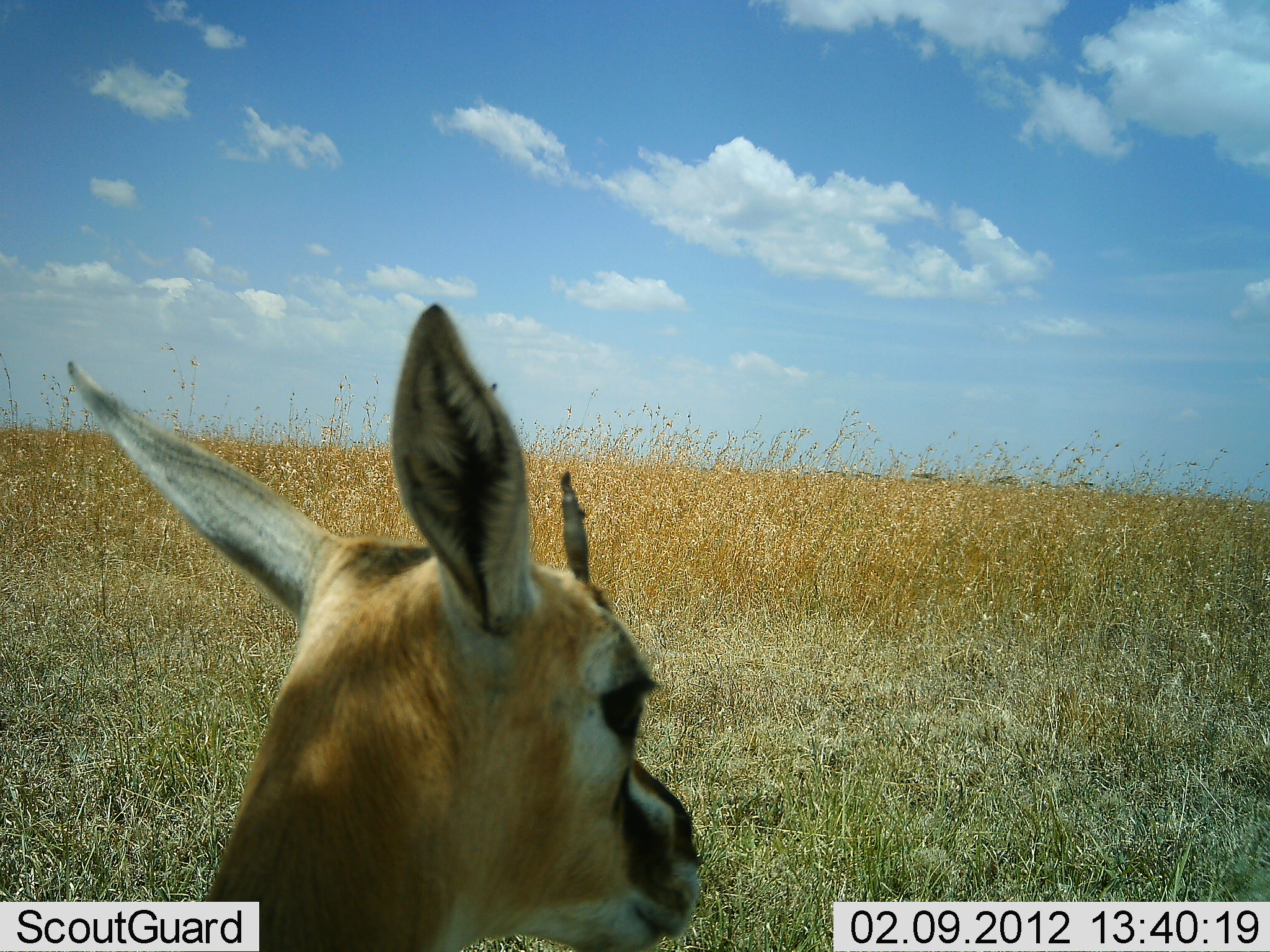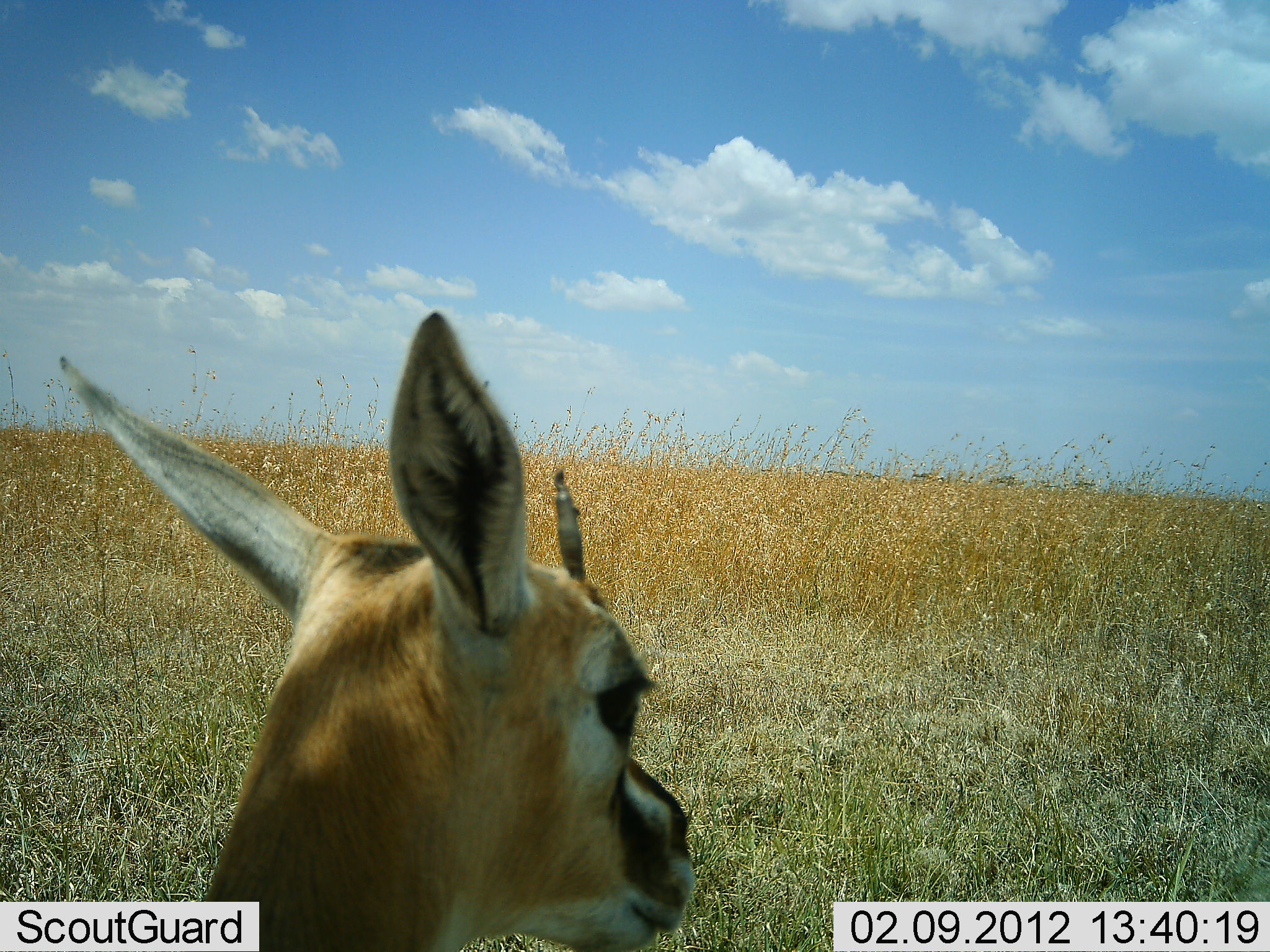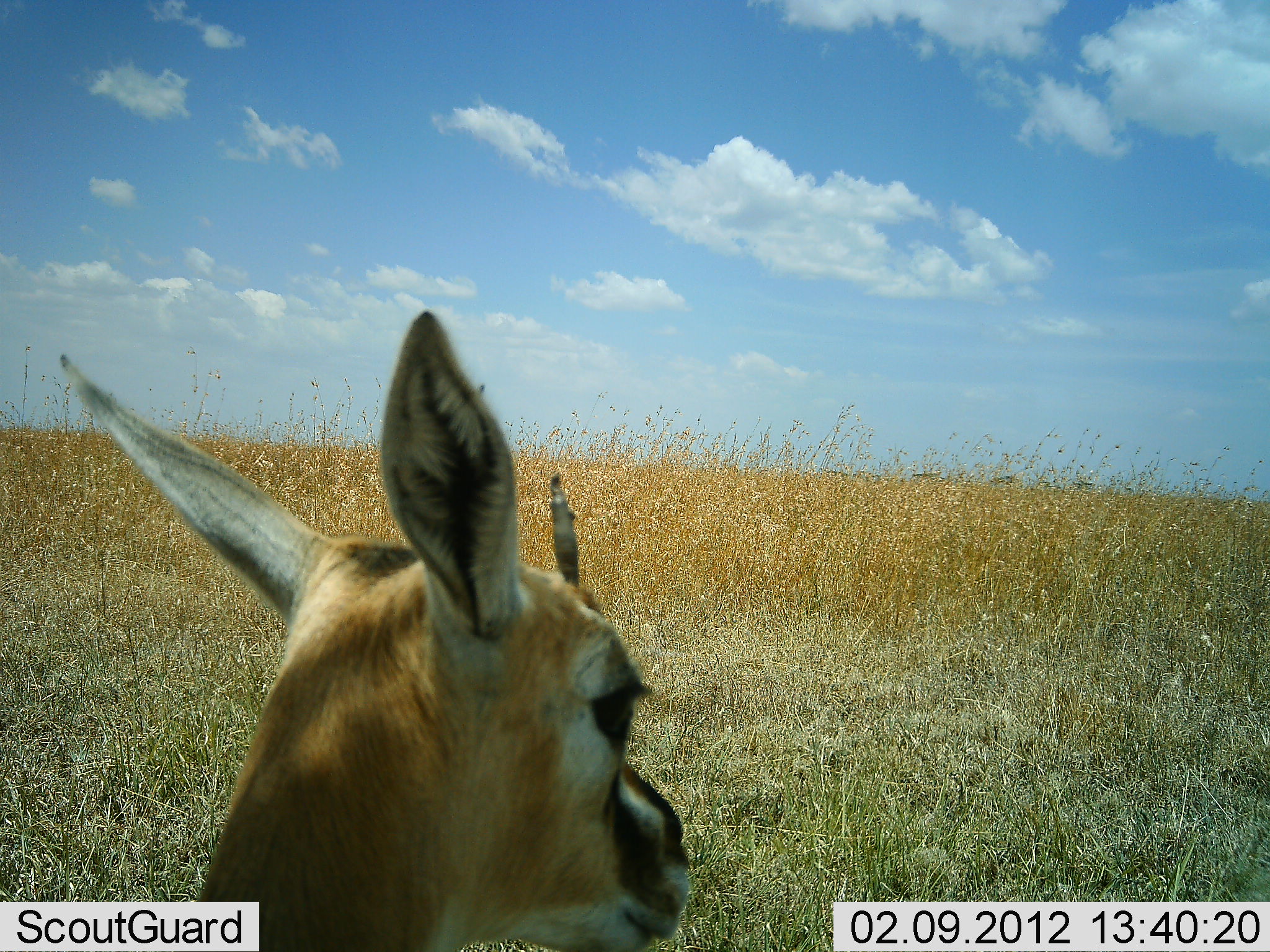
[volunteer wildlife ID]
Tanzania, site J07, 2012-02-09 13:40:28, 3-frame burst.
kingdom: Animalia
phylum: Chordata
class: Mammalia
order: Artiodactyla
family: Bovidae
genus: Eudorcas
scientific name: Eudorcas thomsonii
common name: thomson's gazelle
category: gazellethomsons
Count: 1.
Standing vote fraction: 75%.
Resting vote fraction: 21%.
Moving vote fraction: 4%.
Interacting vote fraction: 0%.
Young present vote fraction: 4%.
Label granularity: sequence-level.